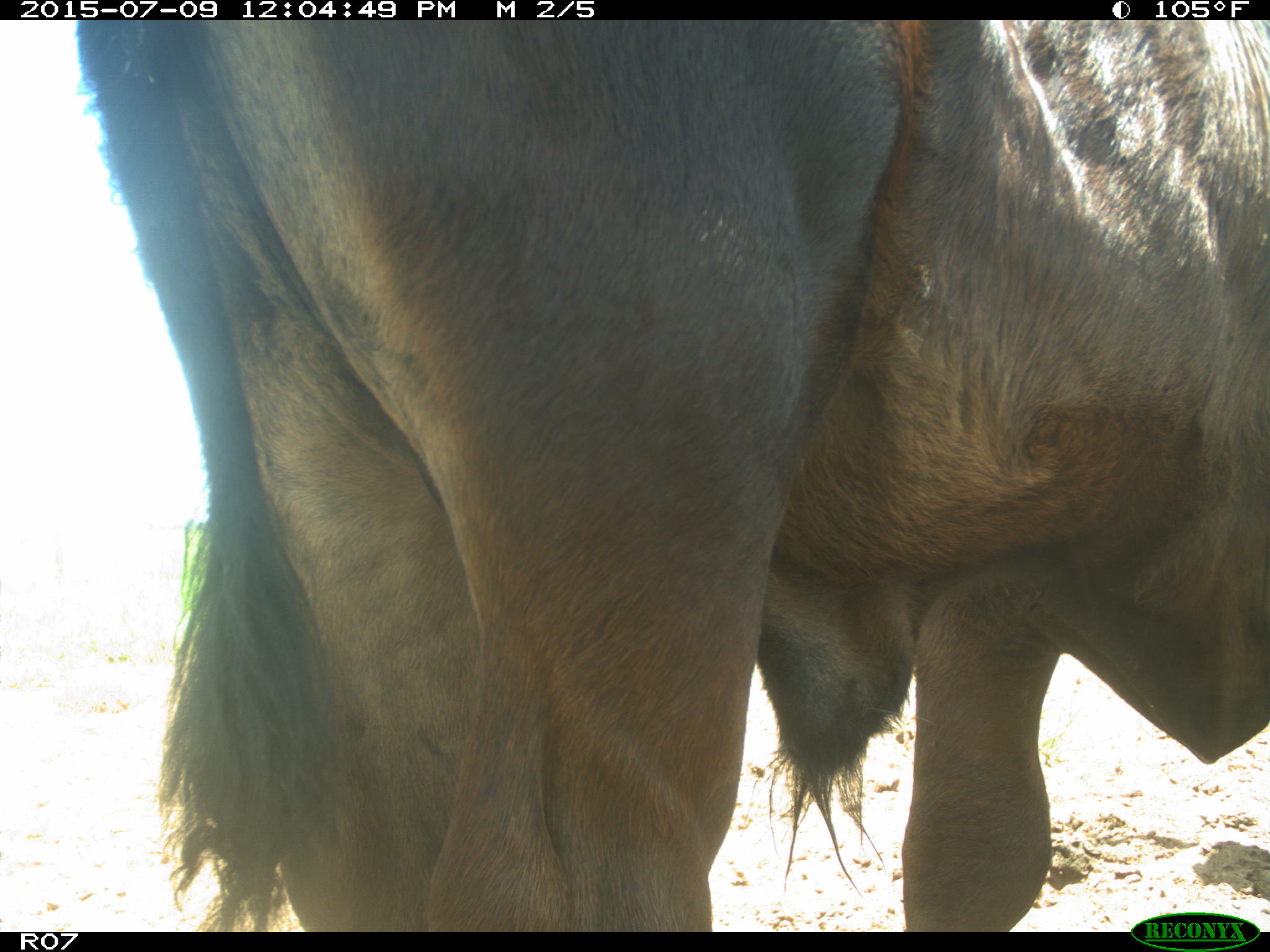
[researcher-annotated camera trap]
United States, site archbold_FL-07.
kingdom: Animalia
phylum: Chordata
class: Mammalia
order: Artiodactyla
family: Bovidae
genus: Bos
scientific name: Bos taurus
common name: domestic cow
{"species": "Bos taurus (domestic cow)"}